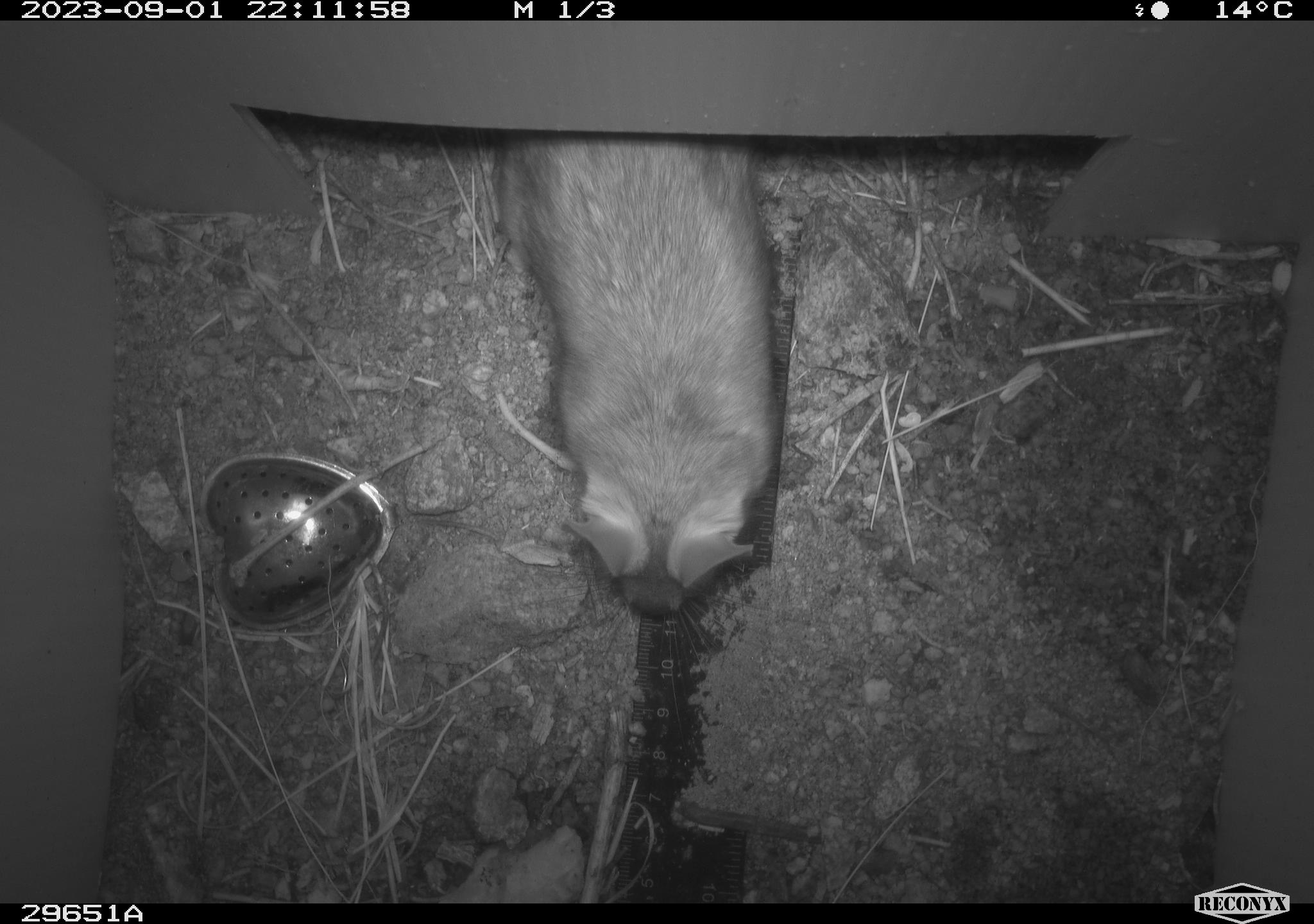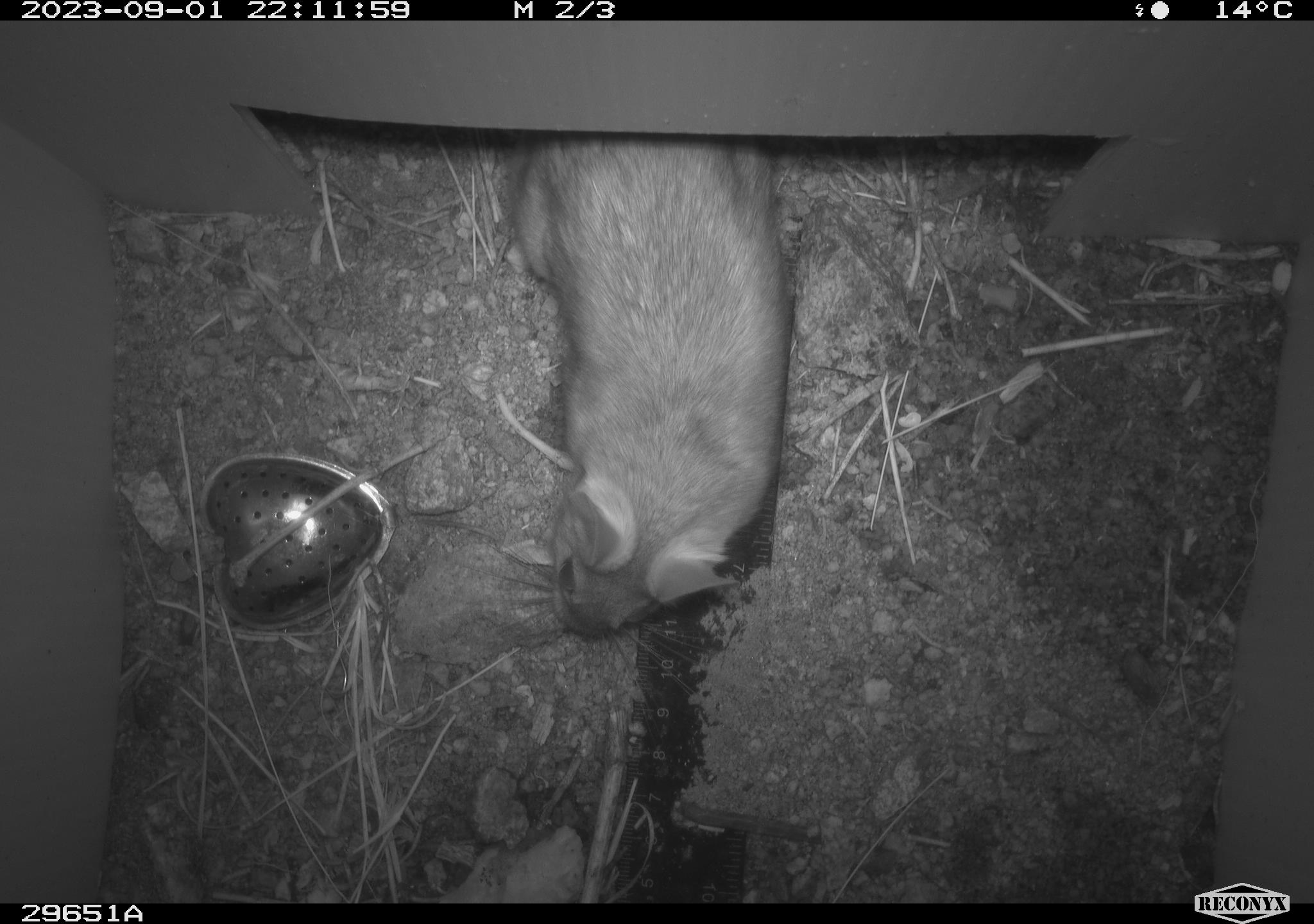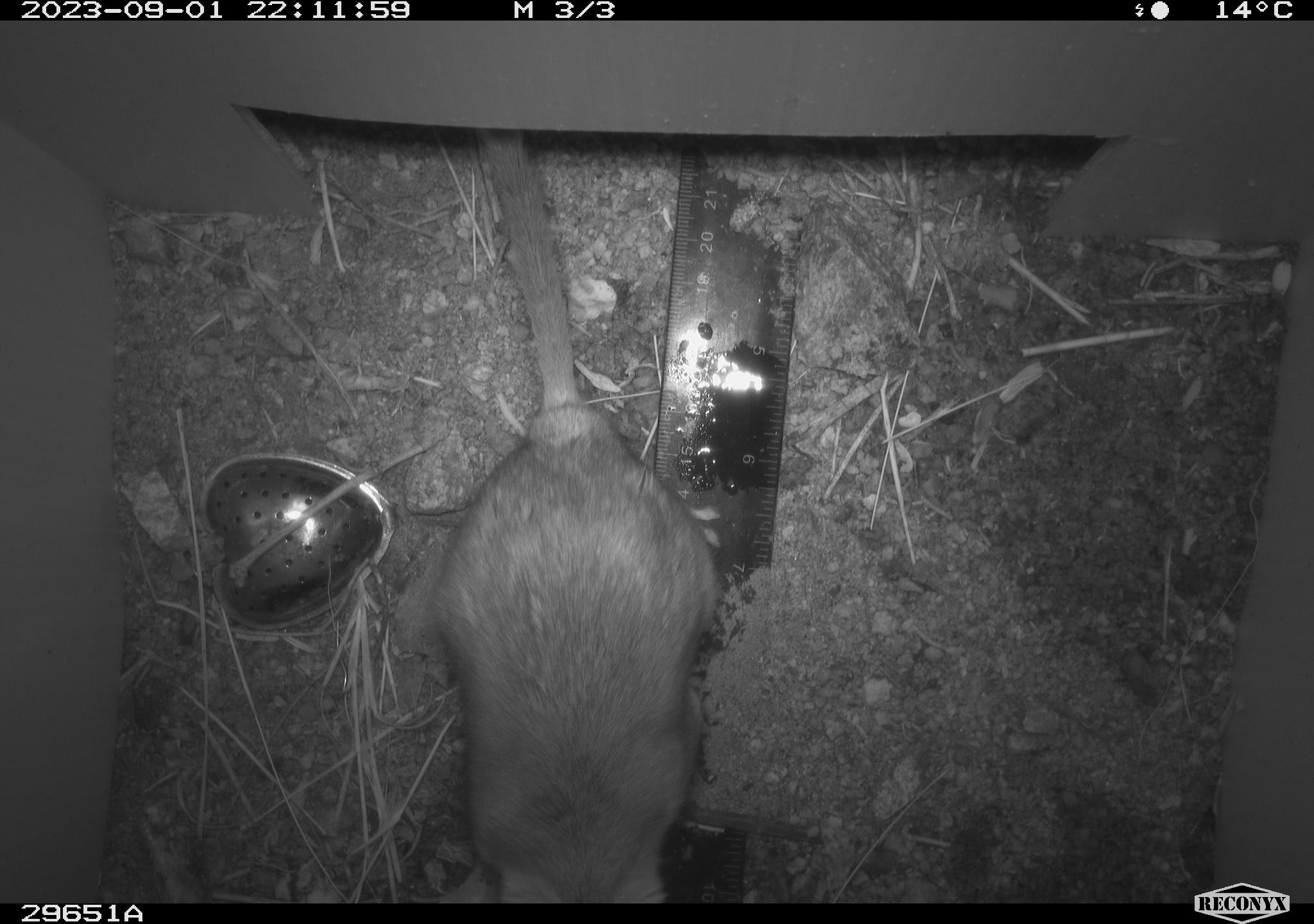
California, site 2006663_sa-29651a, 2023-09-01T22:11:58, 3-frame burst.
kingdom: Animalia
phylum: Chordata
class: Mammalia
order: Rodentia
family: Cricetidae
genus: Neotoma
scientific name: Neotoma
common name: pack rat or woodrat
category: neotoma species